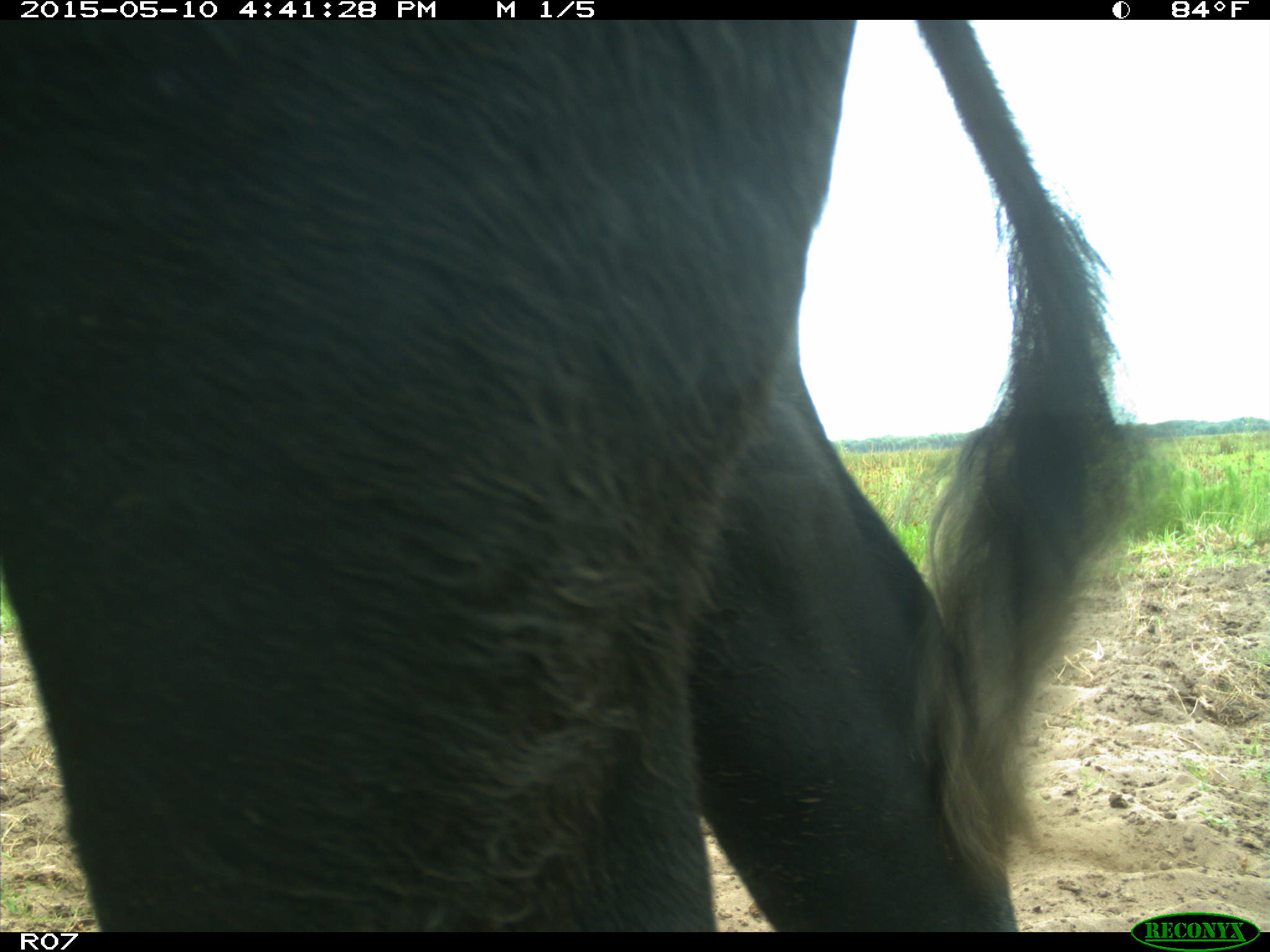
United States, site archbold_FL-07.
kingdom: Animalia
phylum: Chordata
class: Mammalia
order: Artiodactyla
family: Bovidae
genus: Bos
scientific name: Bos taurus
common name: domestic cow